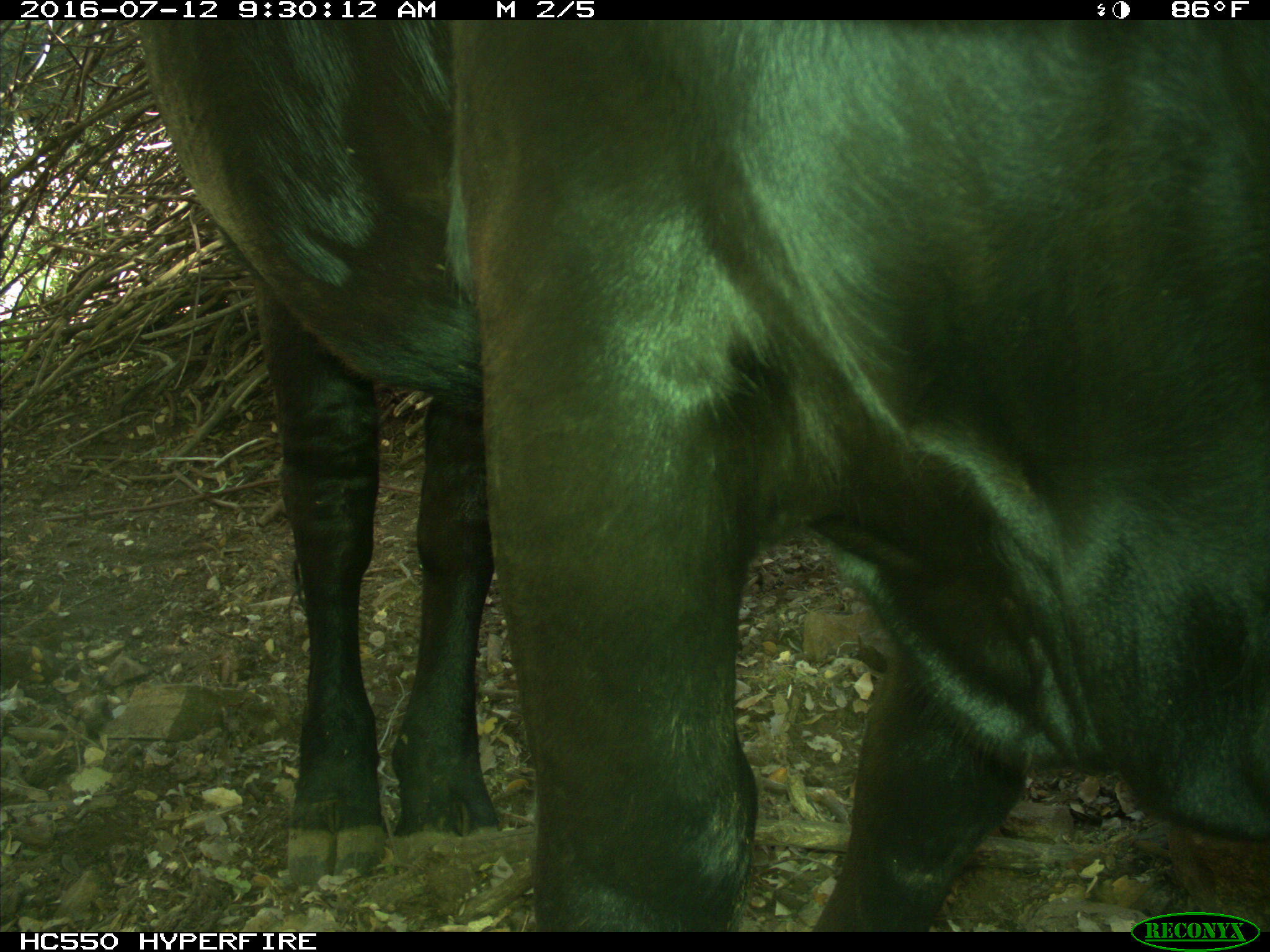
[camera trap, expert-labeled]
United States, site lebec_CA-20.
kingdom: Animalia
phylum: Chordata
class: Mammalia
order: Artiodactyla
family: Bovidae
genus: Bos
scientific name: Bos taurus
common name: domestic cow